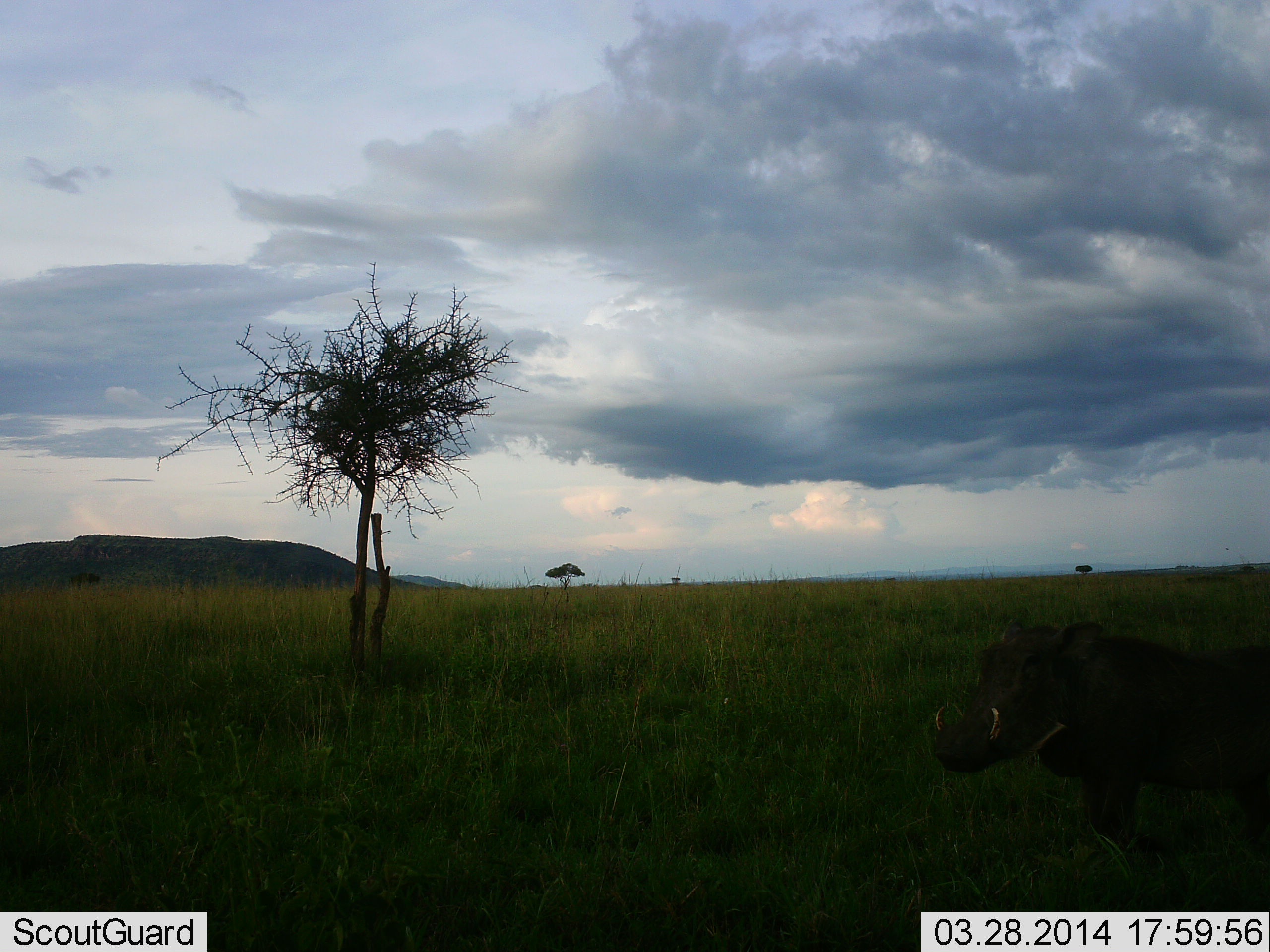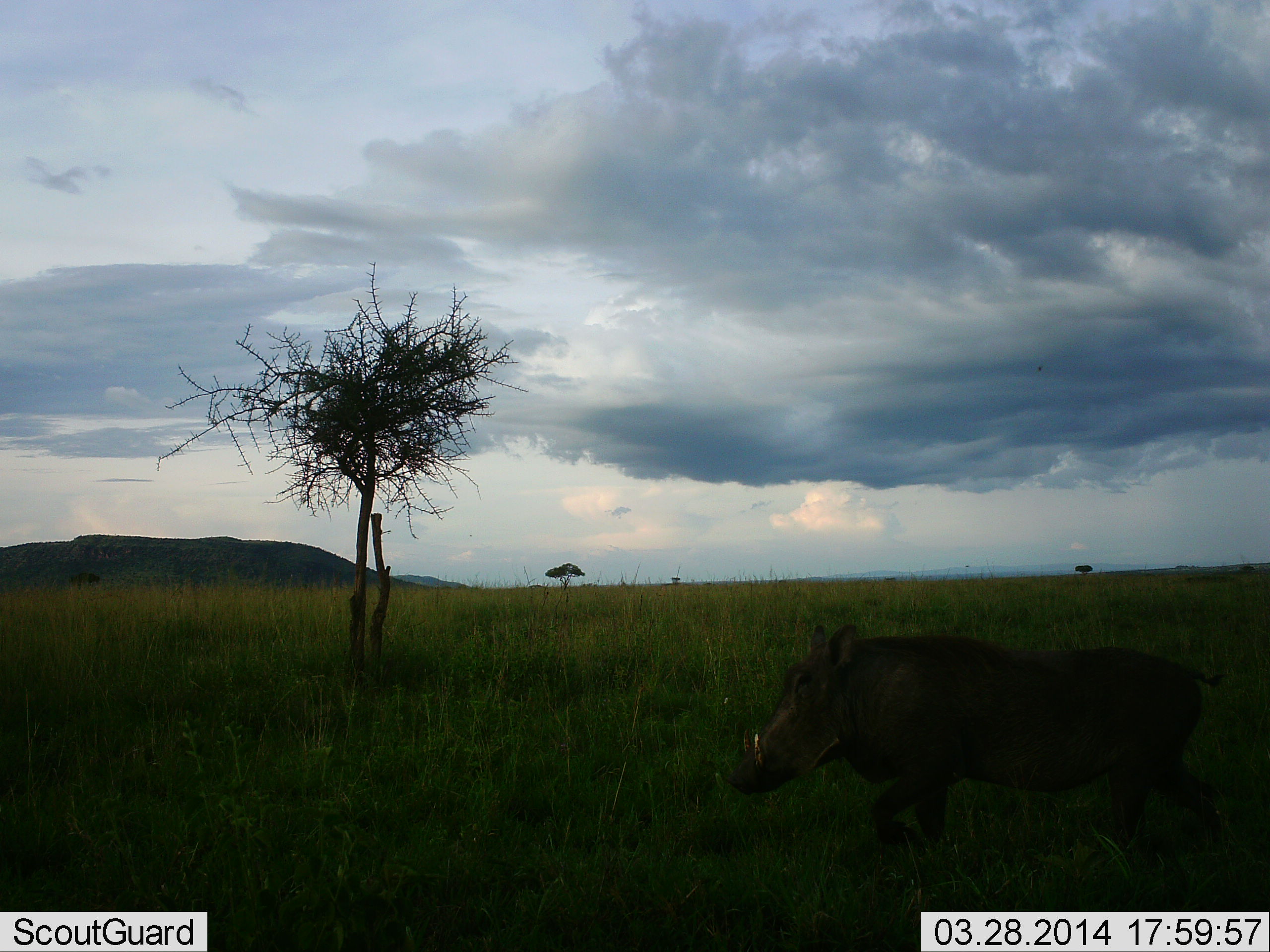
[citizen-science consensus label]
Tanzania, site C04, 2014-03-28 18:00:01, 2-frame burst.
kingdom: Animalia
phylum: Chordata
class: Mammalia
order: Artiodactyla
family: Suidae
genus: Phacochoerus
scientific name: Phacochoerus africanus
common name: warthog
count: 1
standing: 20%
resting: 0%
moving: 80%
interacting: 0%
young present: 0%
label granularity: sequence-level